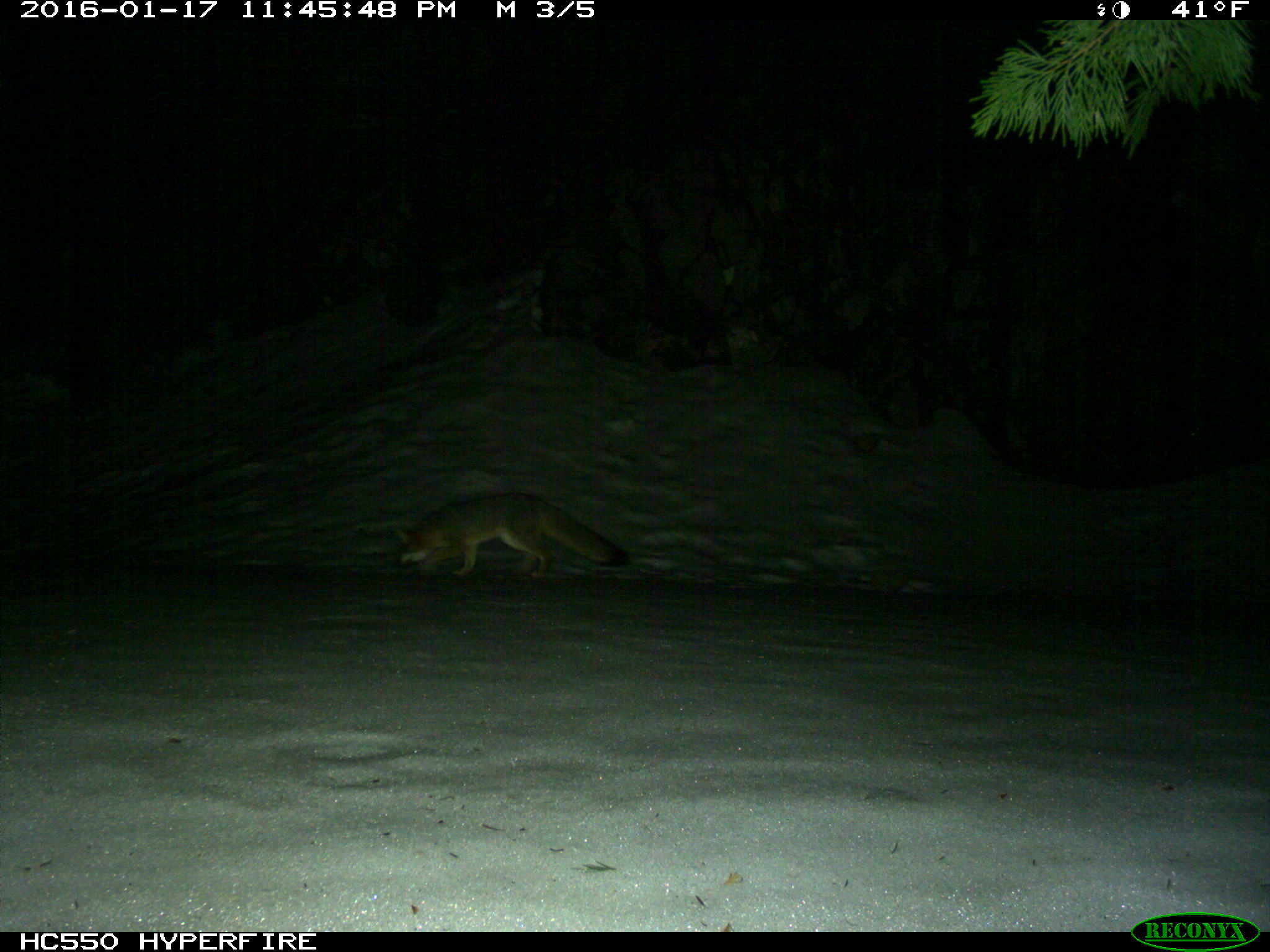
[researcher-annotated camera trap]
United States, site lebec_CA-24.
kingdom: Animalia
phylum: Chordata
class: Mammalia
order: Carnivora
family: Canidae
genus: Urocyon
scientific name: Urocyon cinereoargenteus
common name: gray fox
Urocyon cinereoargenteus (gray fox).